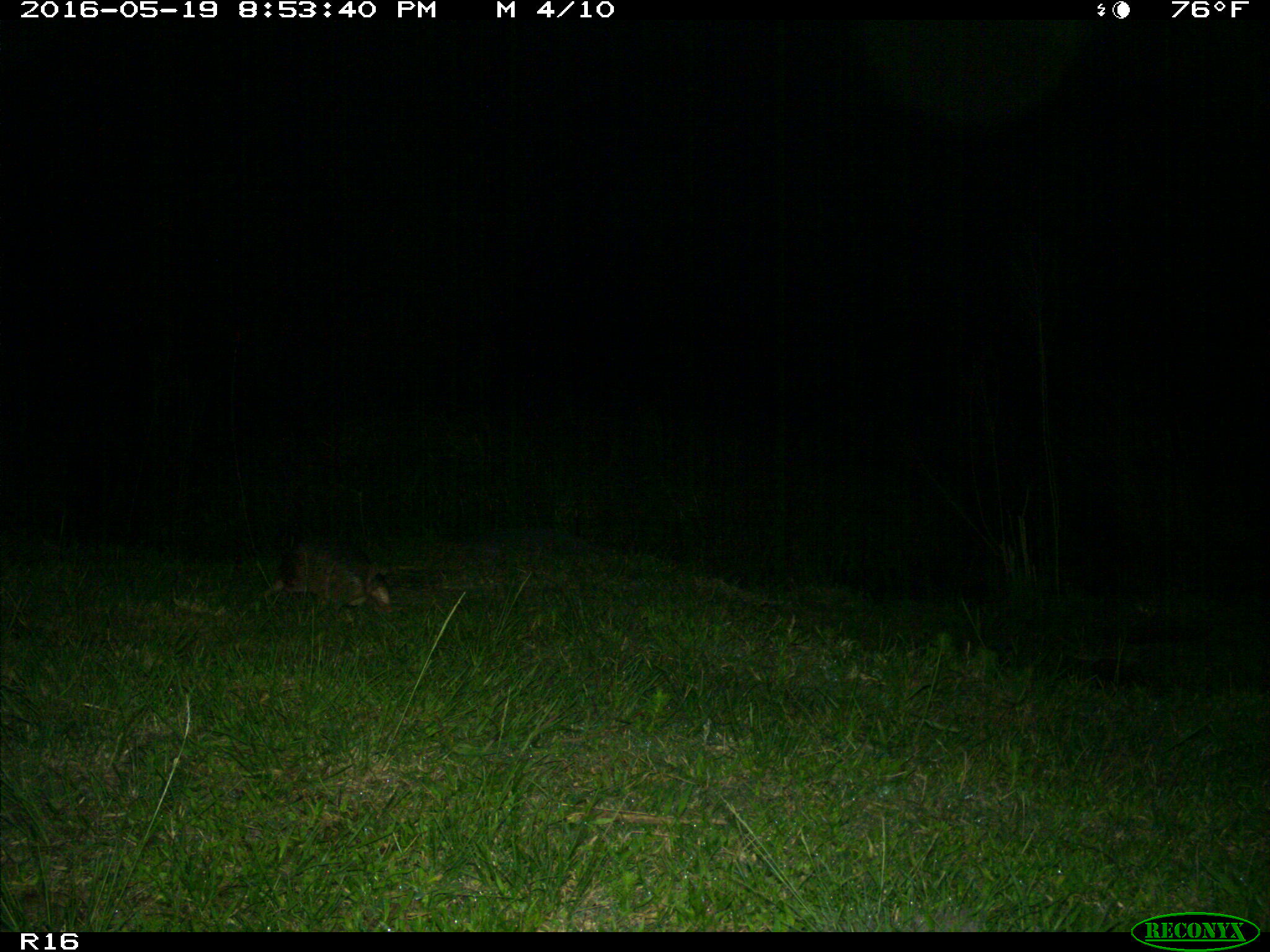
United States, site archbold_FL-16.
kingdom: Animalia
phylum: Chordata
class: Mammalia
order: Cingulata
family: Dasypodidae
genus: Dasypus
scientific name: Dasypus novemcinctus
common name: nine-banded armadillo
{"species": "Dasypus novemcinctus (nine-banded armadillo)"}